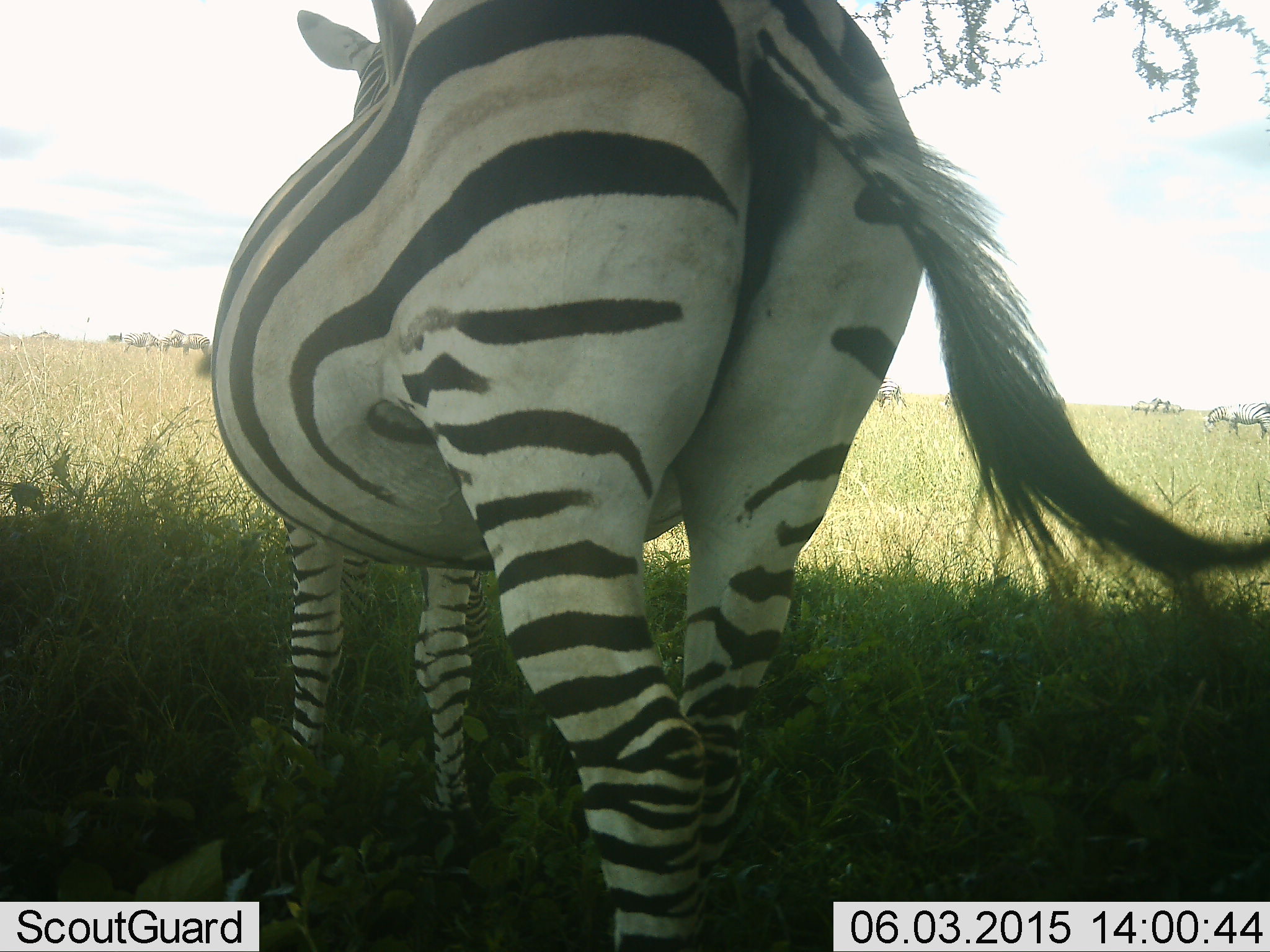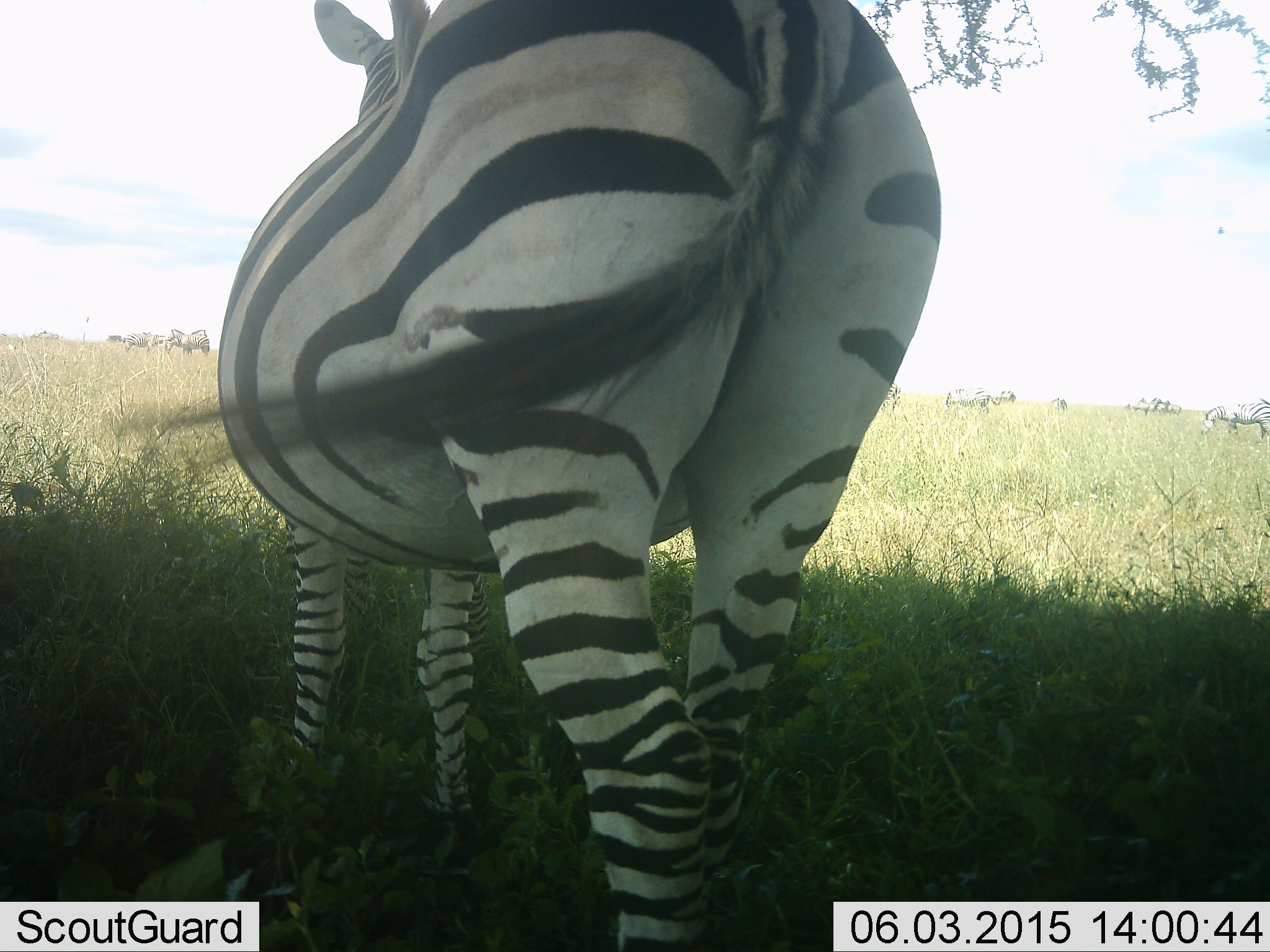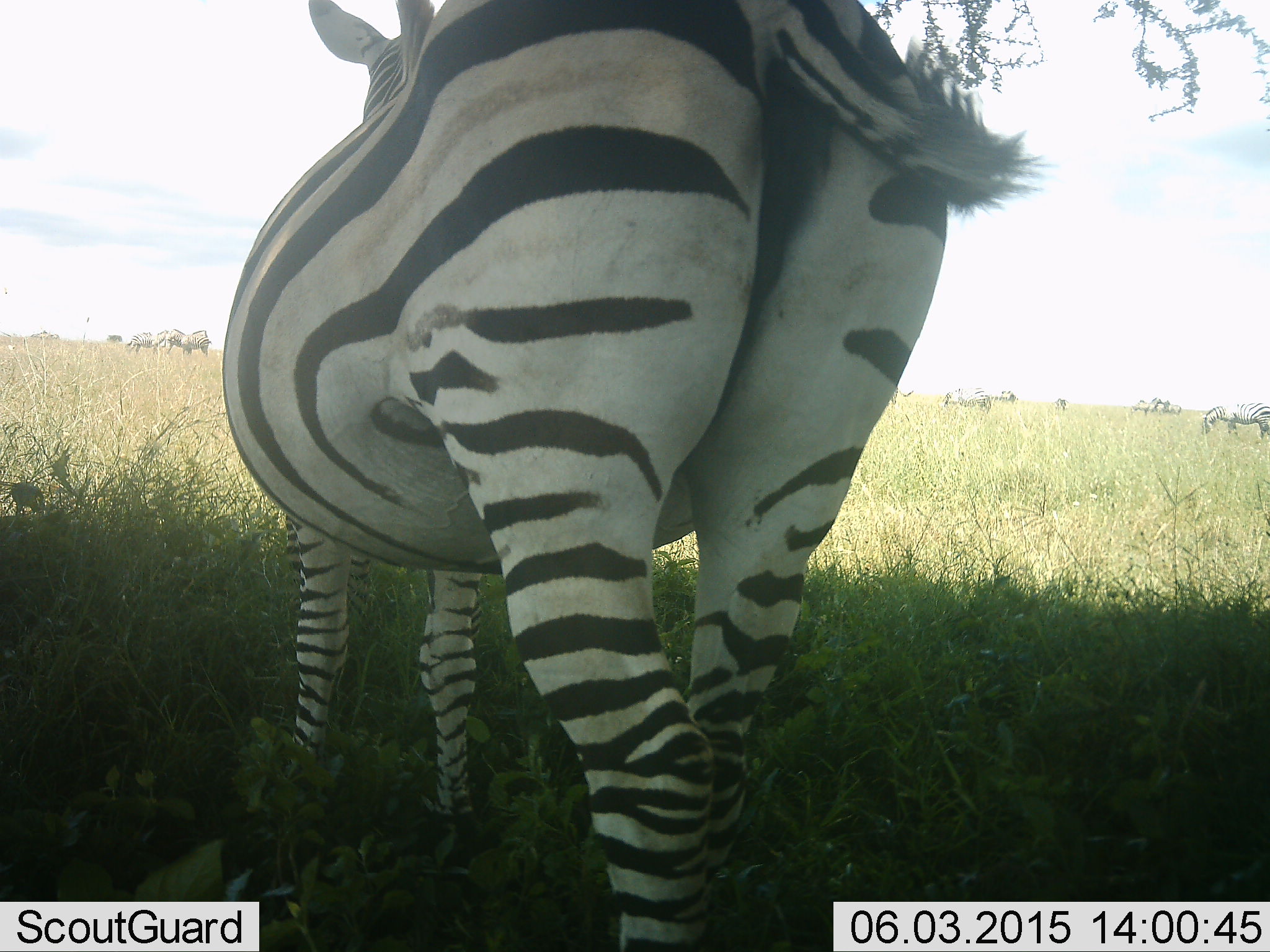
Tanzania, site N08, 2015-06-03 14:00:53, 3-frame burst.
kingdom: Animalia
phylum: Chordata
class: Mammalia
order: Perissodactyla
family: Equidae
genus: Equus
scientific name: Equus quagga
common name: plains zebra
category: zebra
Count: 1.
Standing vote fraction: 100%.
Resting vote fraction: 0%.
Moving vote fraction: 0%.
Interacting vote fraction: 0%.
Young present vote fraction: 0%.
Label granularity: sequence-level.